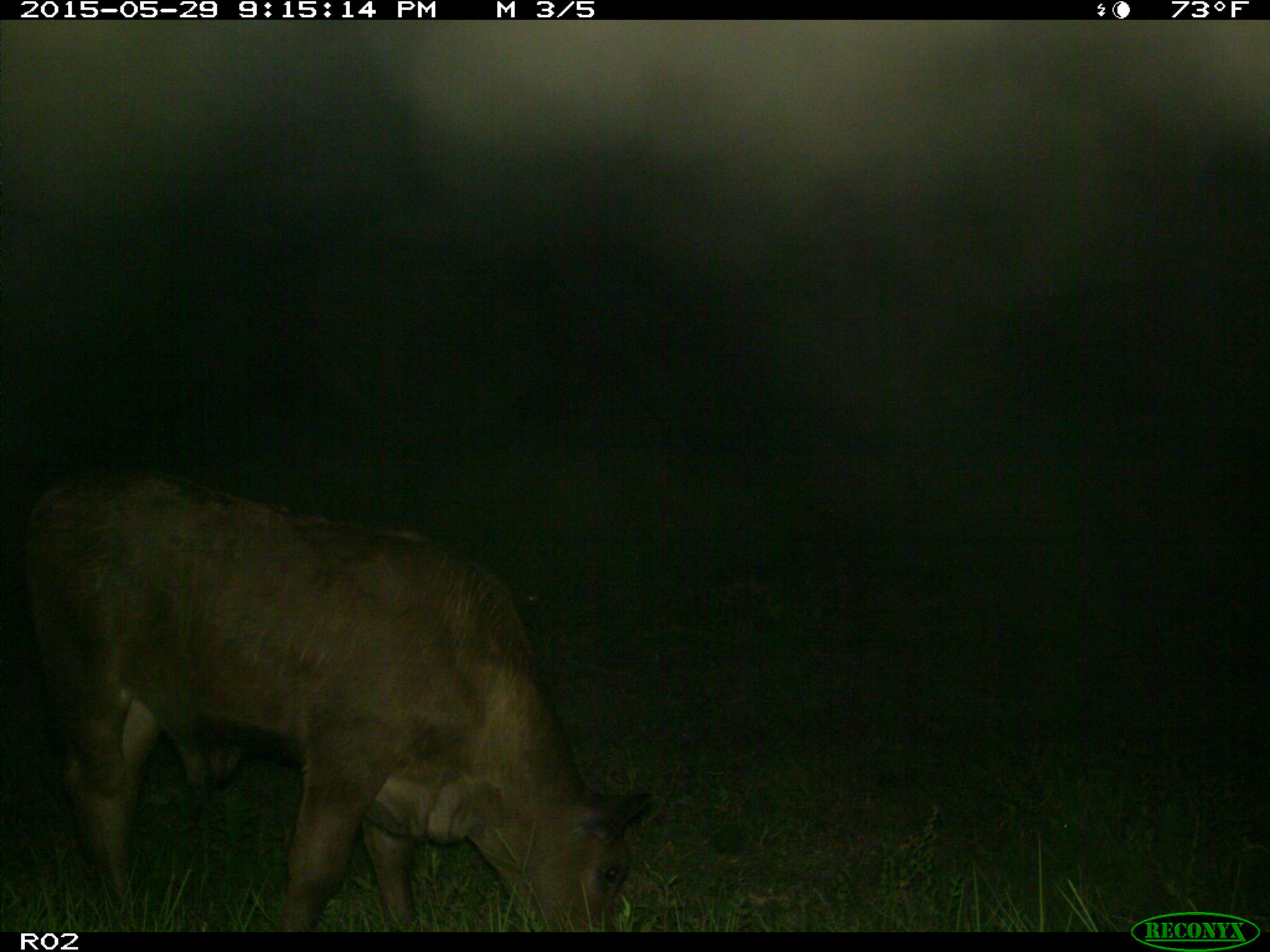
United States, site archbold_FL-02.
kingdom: Animalia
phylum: Chordata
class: Mammalia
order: Artiodactyla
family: Bovidae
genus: Bos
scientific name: Bos taurus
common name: domestic cow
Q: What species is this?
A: Bos taurus (domestic cow).